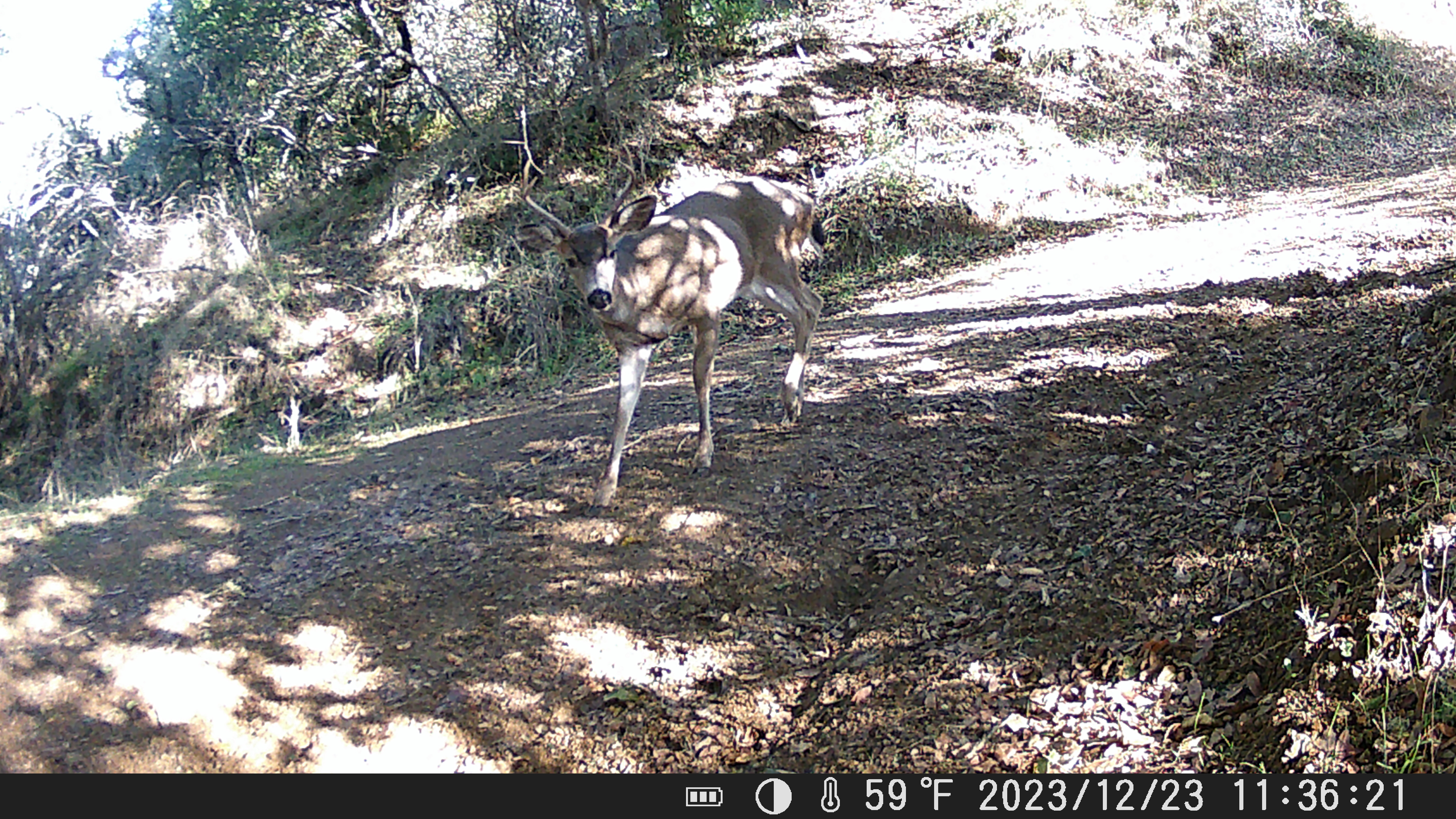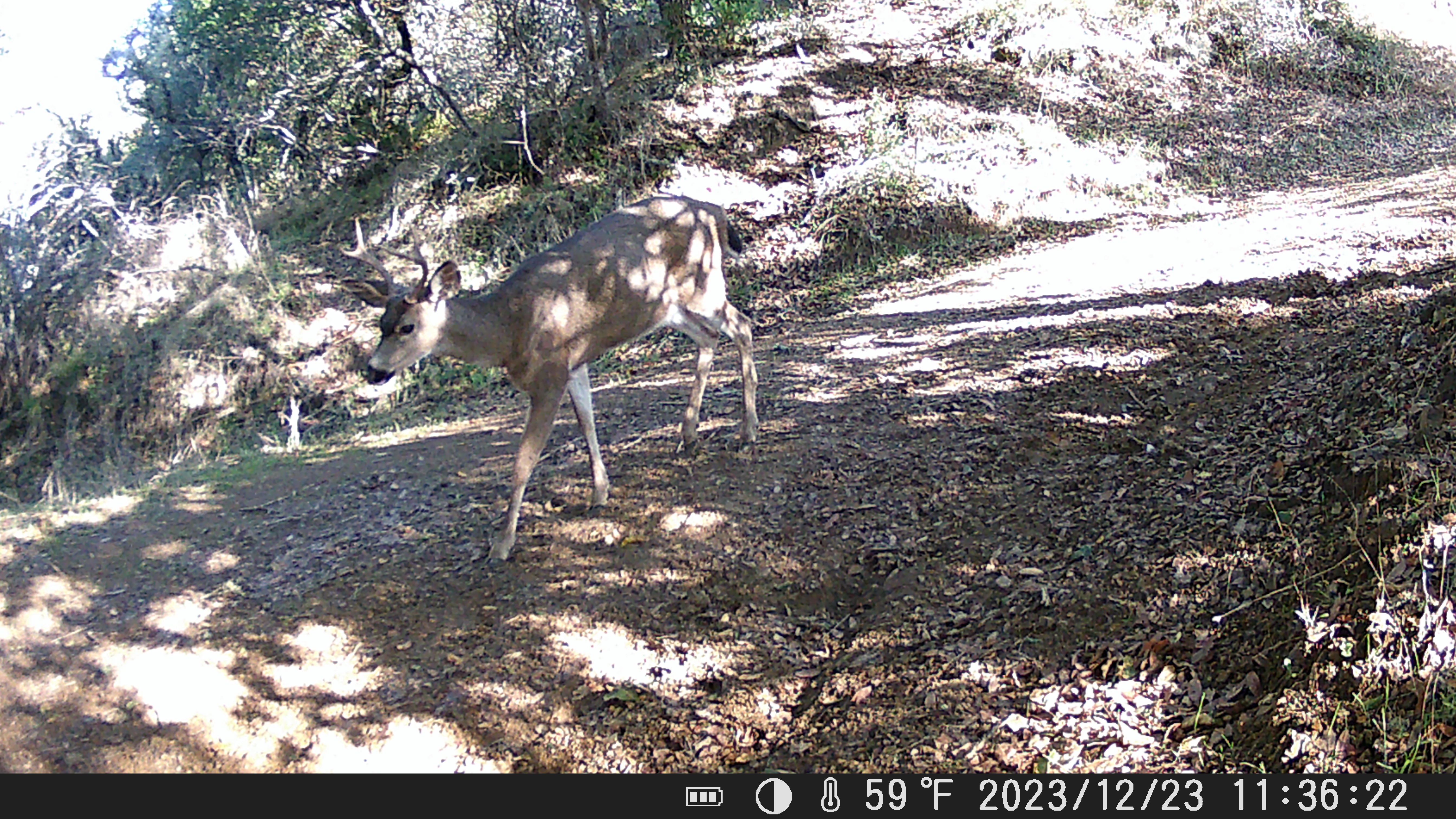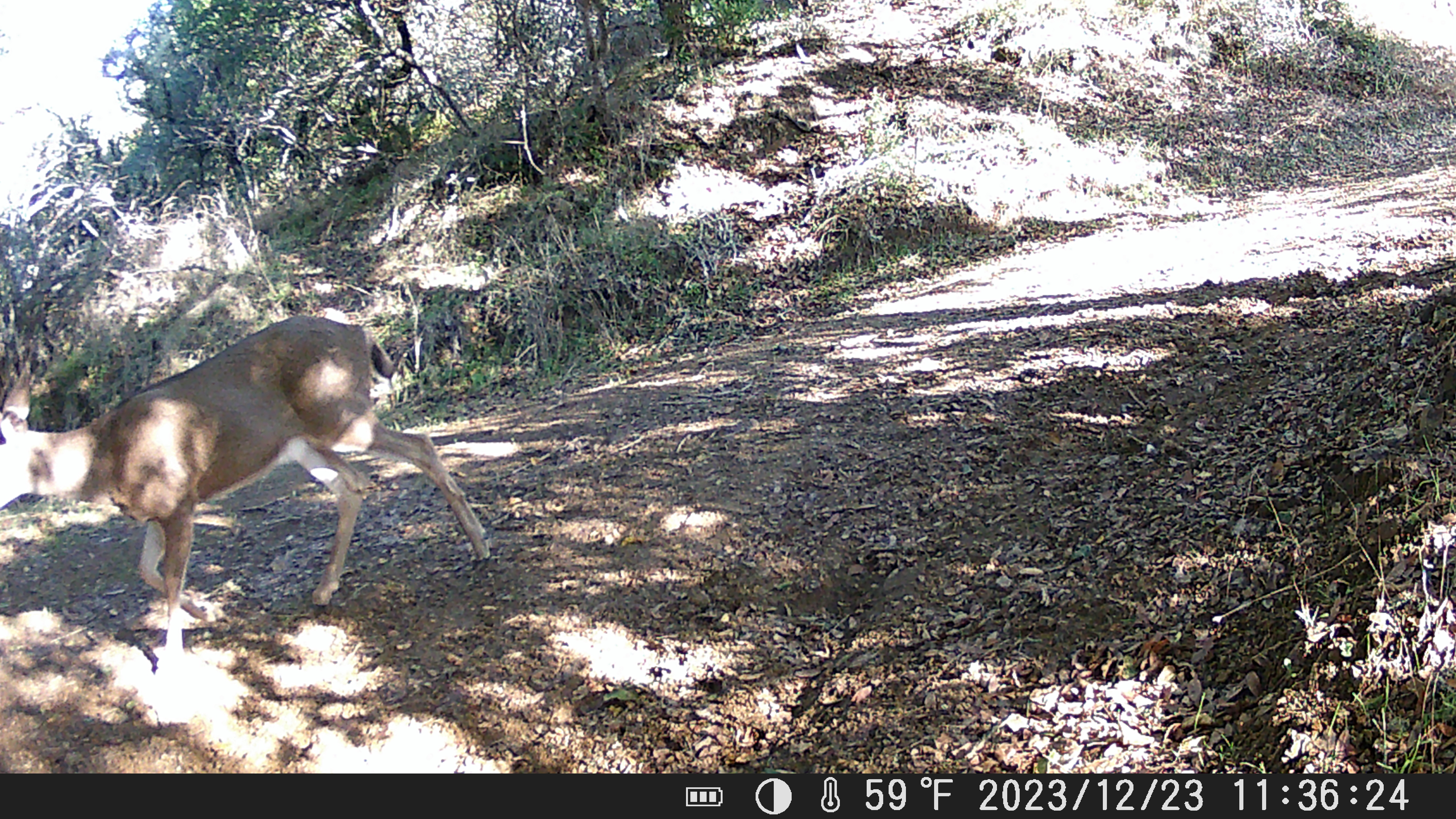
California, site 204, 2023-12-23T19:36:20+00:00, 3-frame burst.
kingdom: Animalia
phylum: Chordata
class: Mammalia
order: Artiodactyla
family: Cervidae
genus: Odocoileus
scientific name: Odocoileus hemionus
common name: mule deer